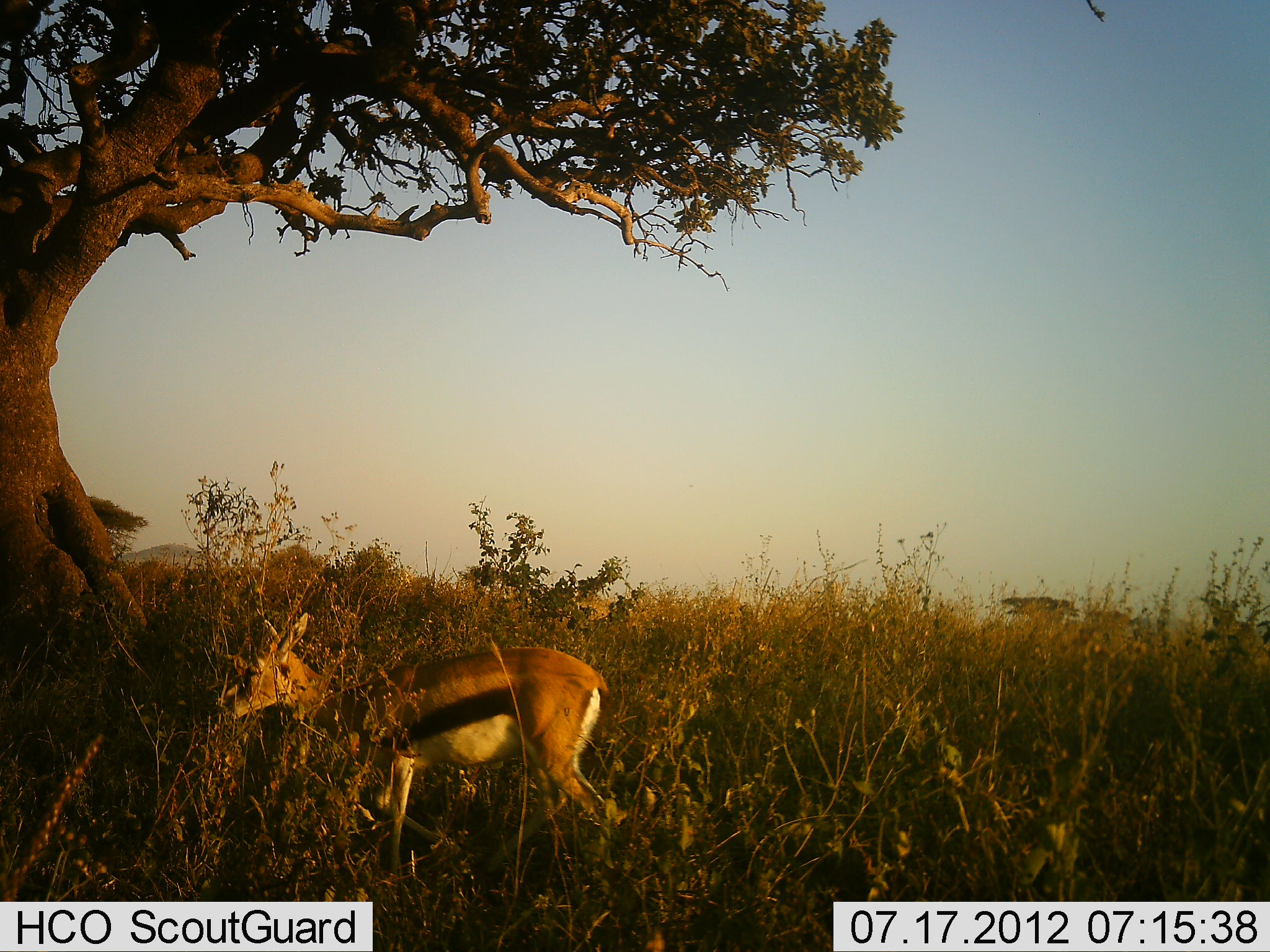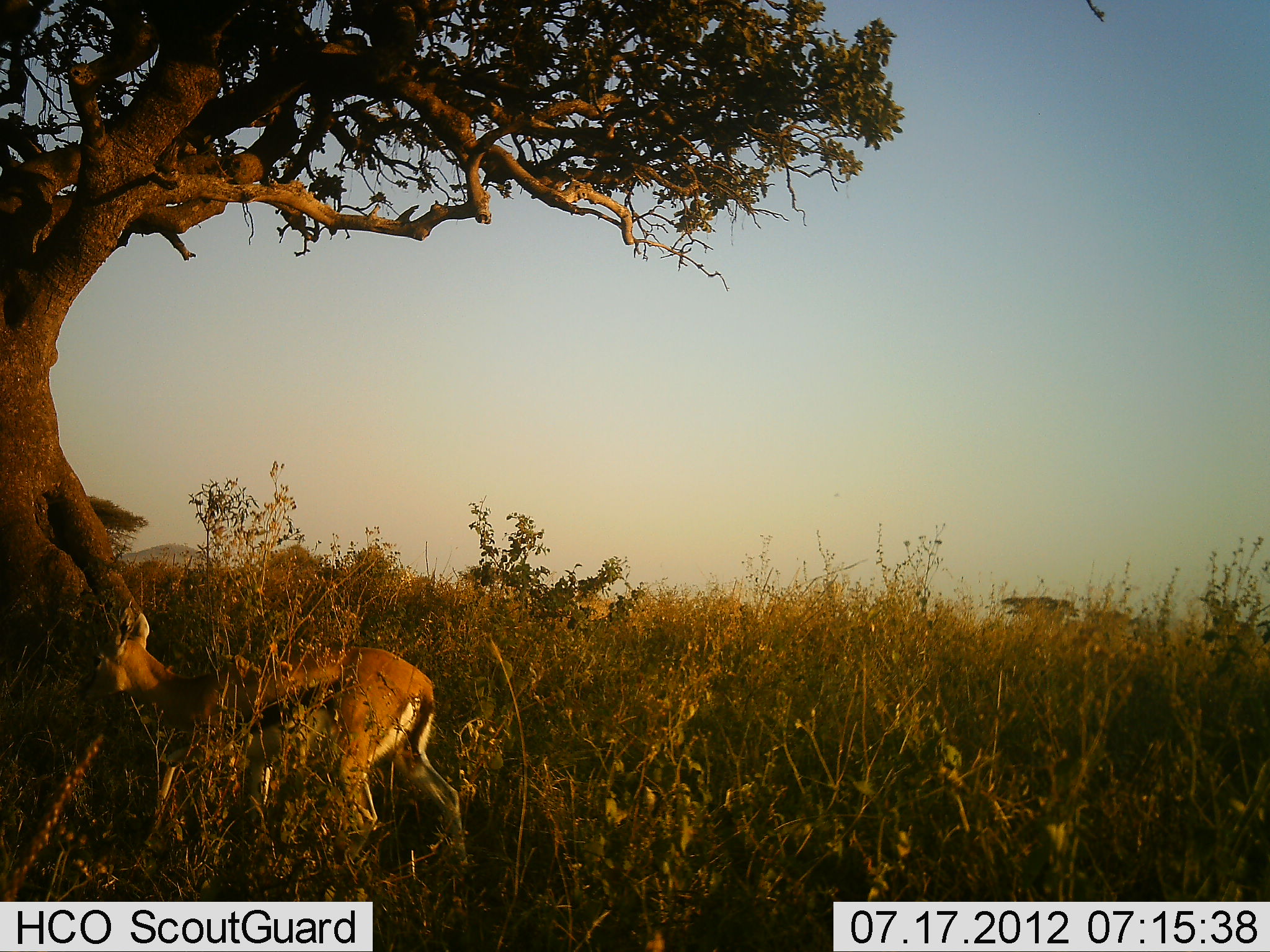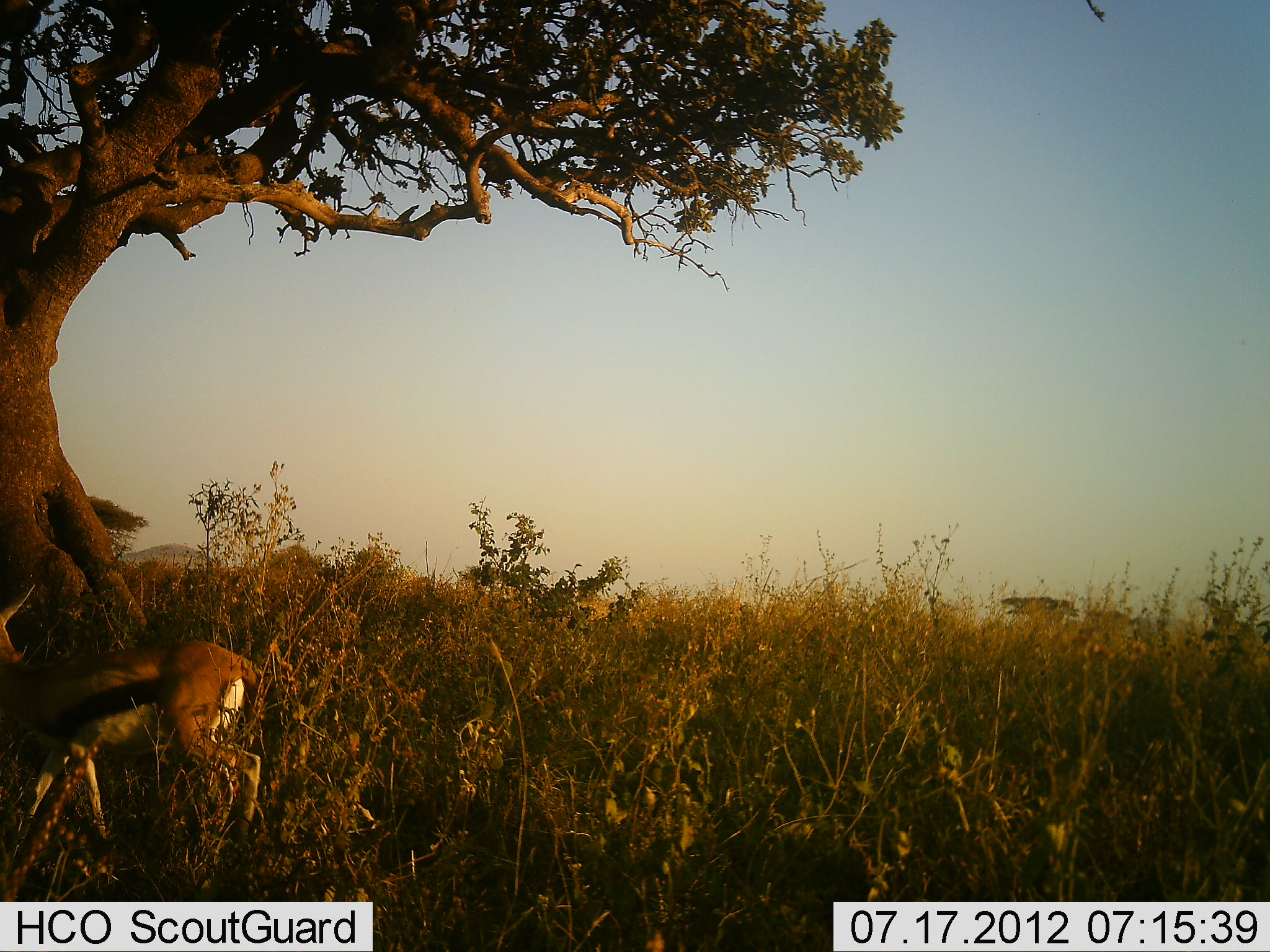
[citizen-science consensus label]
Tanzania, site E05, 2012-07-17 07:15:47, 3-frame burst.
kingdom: Animalia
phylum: Chordata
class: Mammalia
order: Artiodactyla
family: Bovidae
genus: Eudorcas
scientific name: Eudorcas thomsonii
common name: thomson's gazelle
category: gazellethomsons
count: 1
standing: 0%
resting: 0%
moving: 100%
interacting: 0%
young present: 0%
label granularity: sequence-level